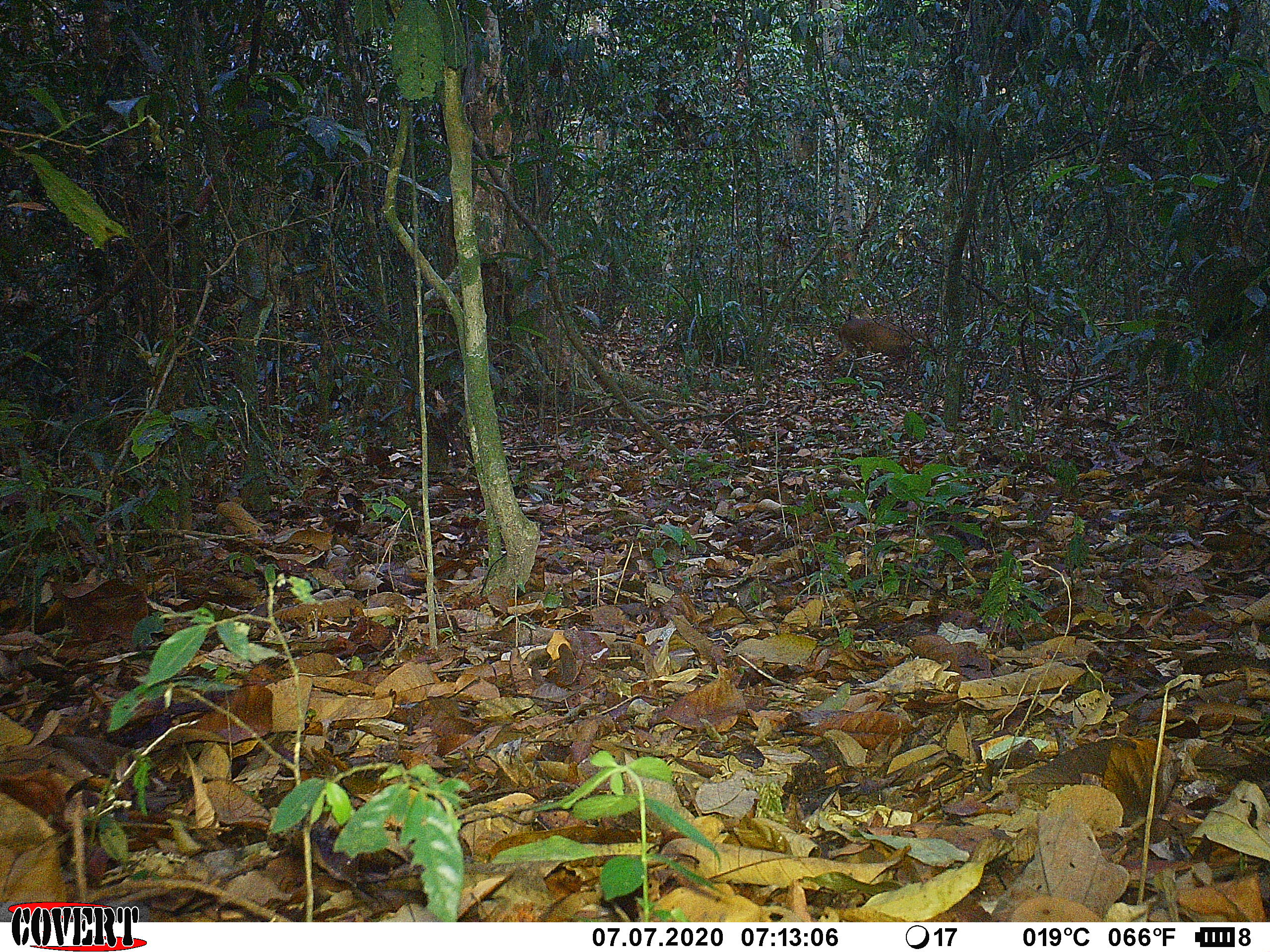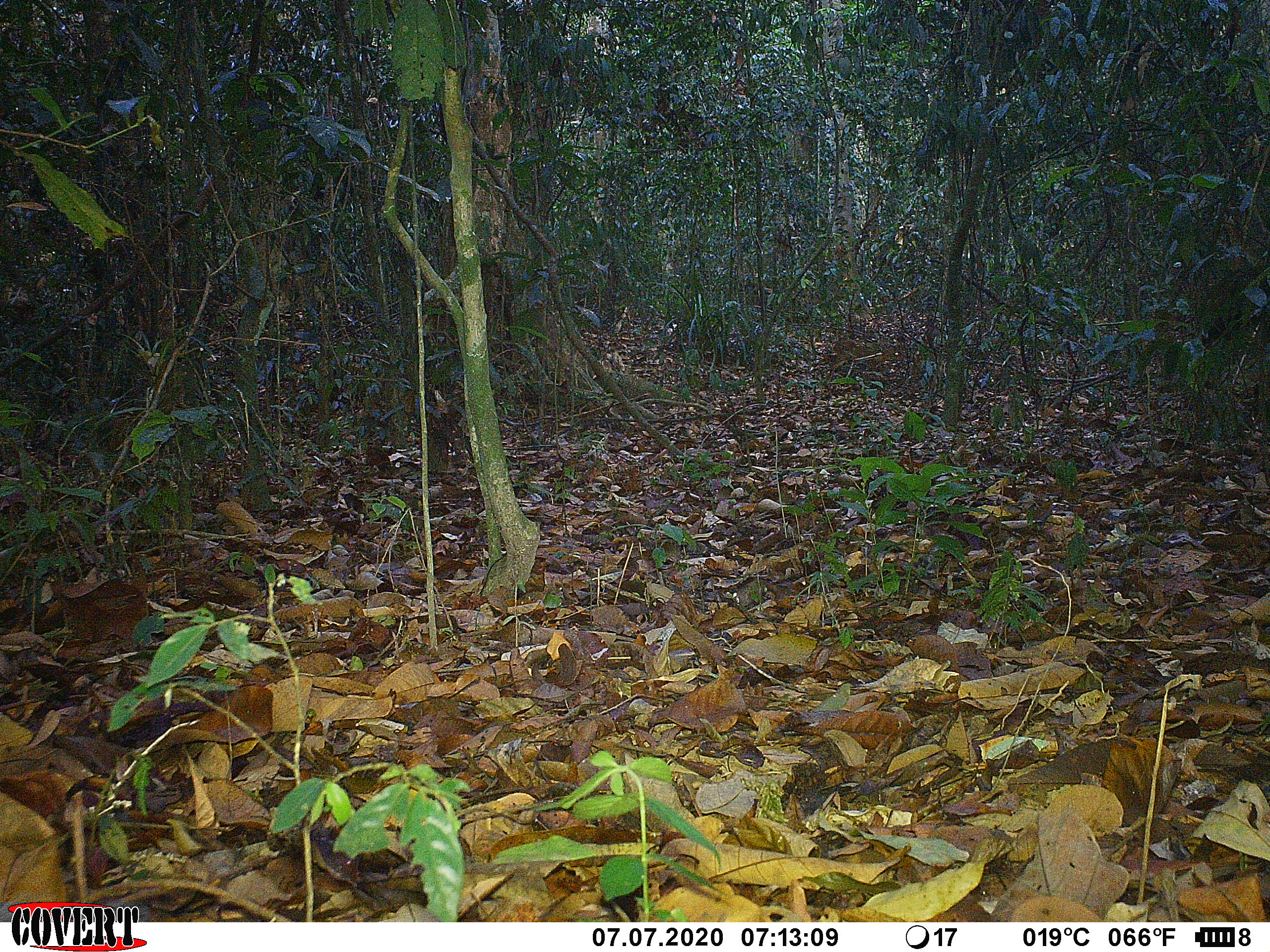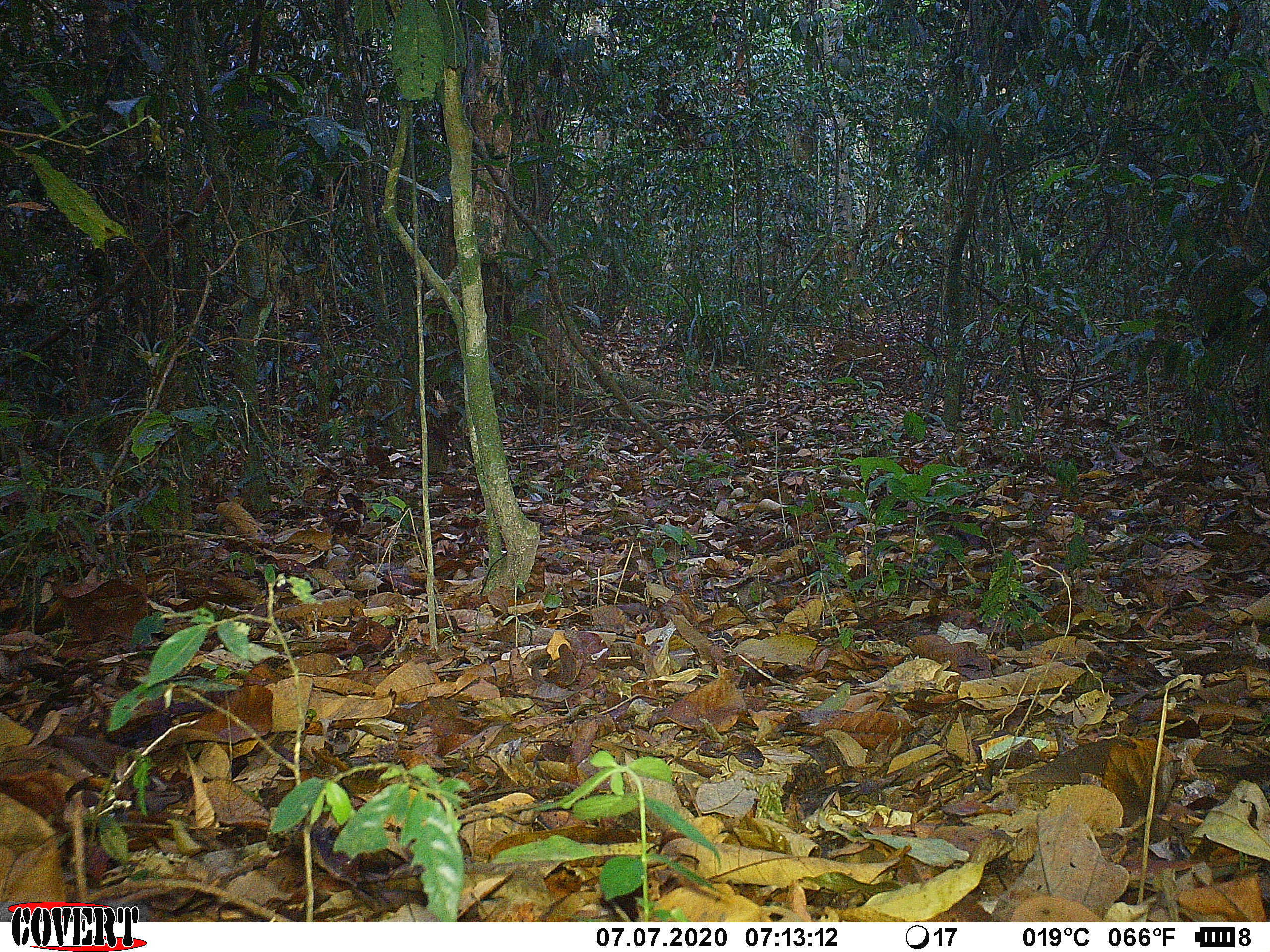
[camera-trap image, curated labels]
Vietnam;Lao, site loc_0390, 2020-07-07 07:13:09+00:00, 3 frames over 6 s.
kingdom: Animalia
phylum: Chordata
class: Mammalia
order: Artiodactyla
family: Tragulidae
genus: Moschiola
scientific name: Moschiola meminna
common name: chevrotain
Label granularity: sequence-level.